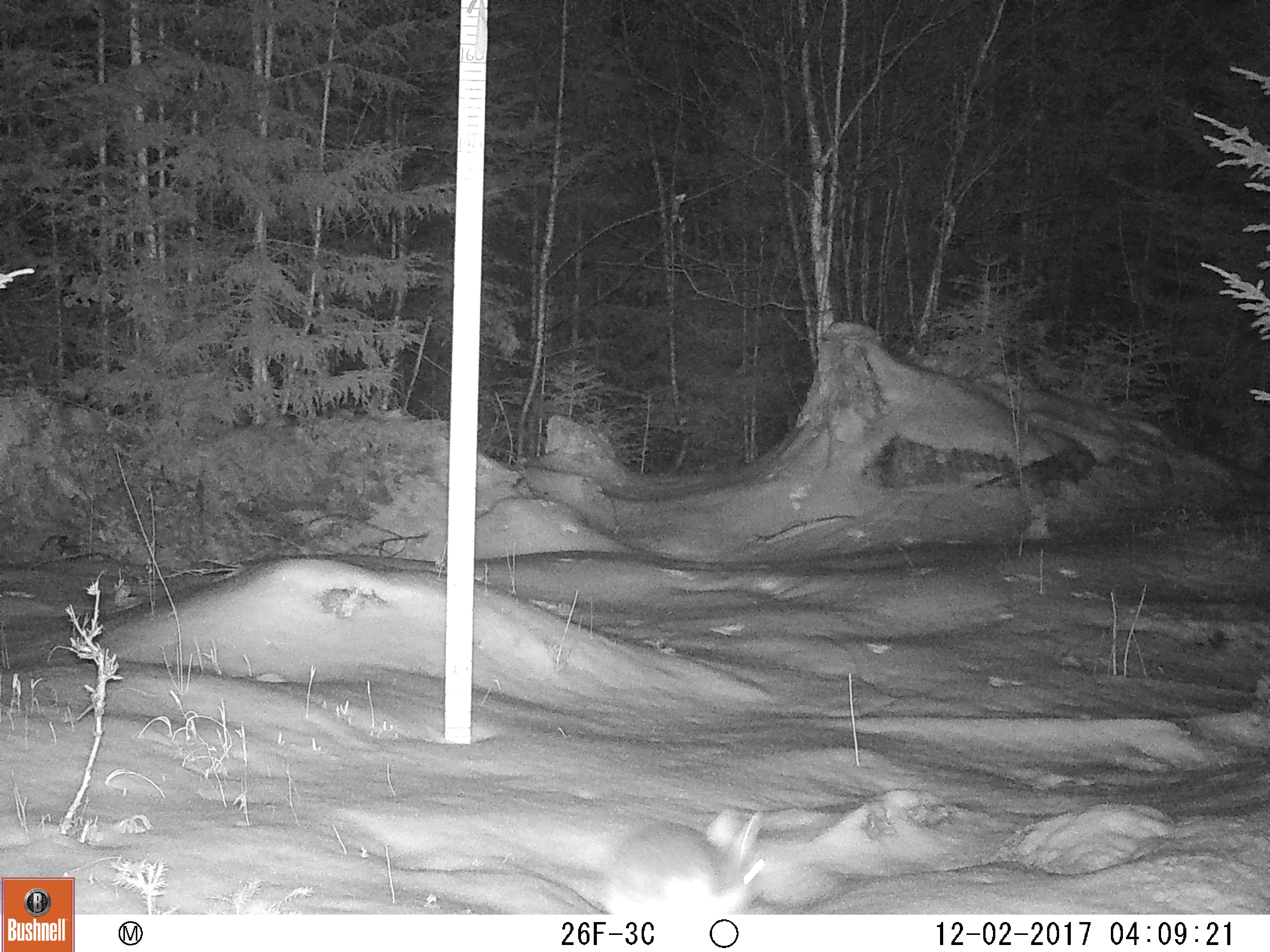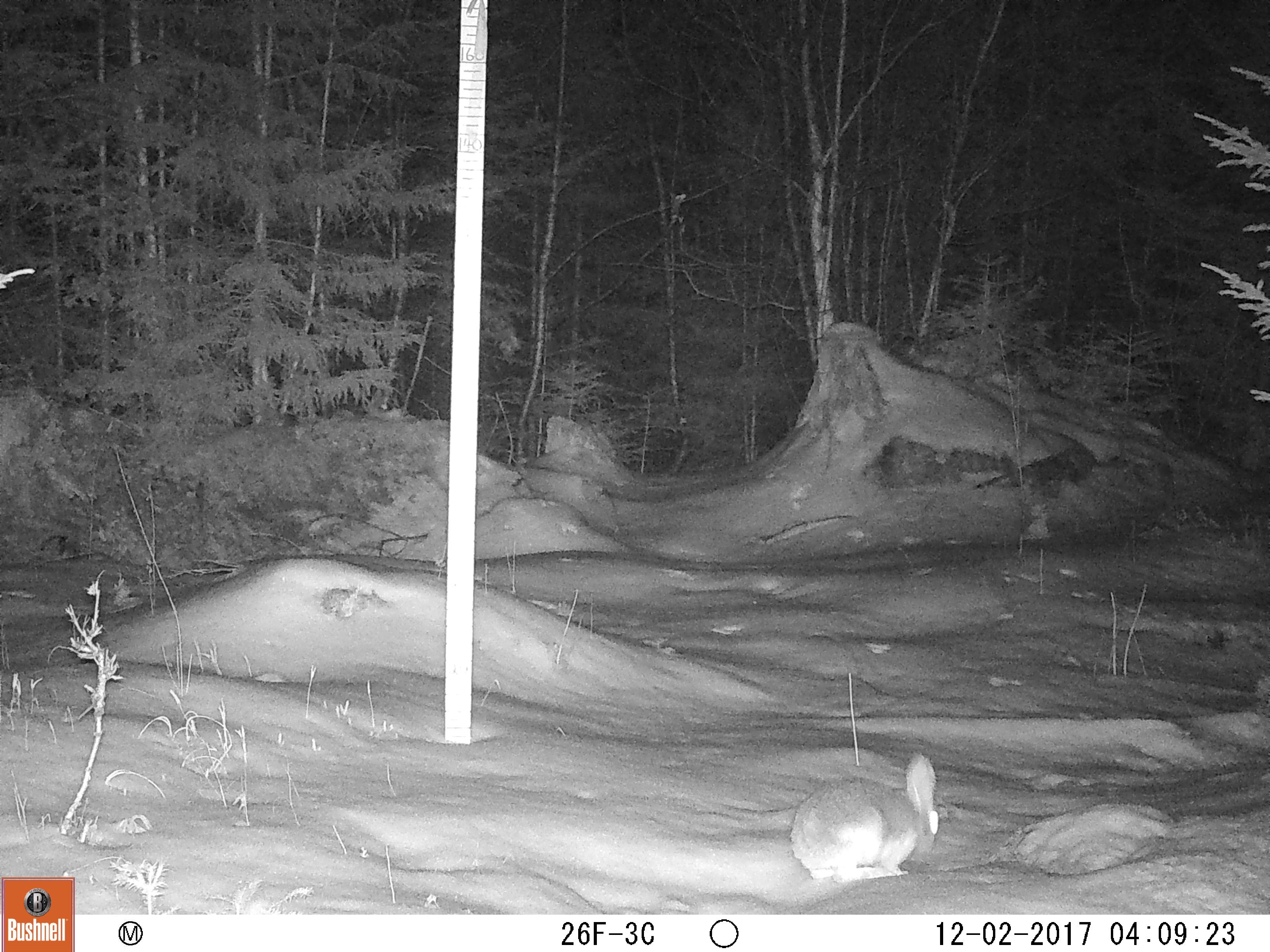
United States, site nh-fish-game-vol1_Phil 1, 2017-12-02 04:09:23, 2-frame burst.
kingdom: Animalia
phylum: Chordata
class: Mammalia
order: Lagomorpha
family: Leporidae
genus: Lepus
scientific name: Lepus americanus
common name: snowshoe hare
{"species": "snowshoe hare (Lepus americanus)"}